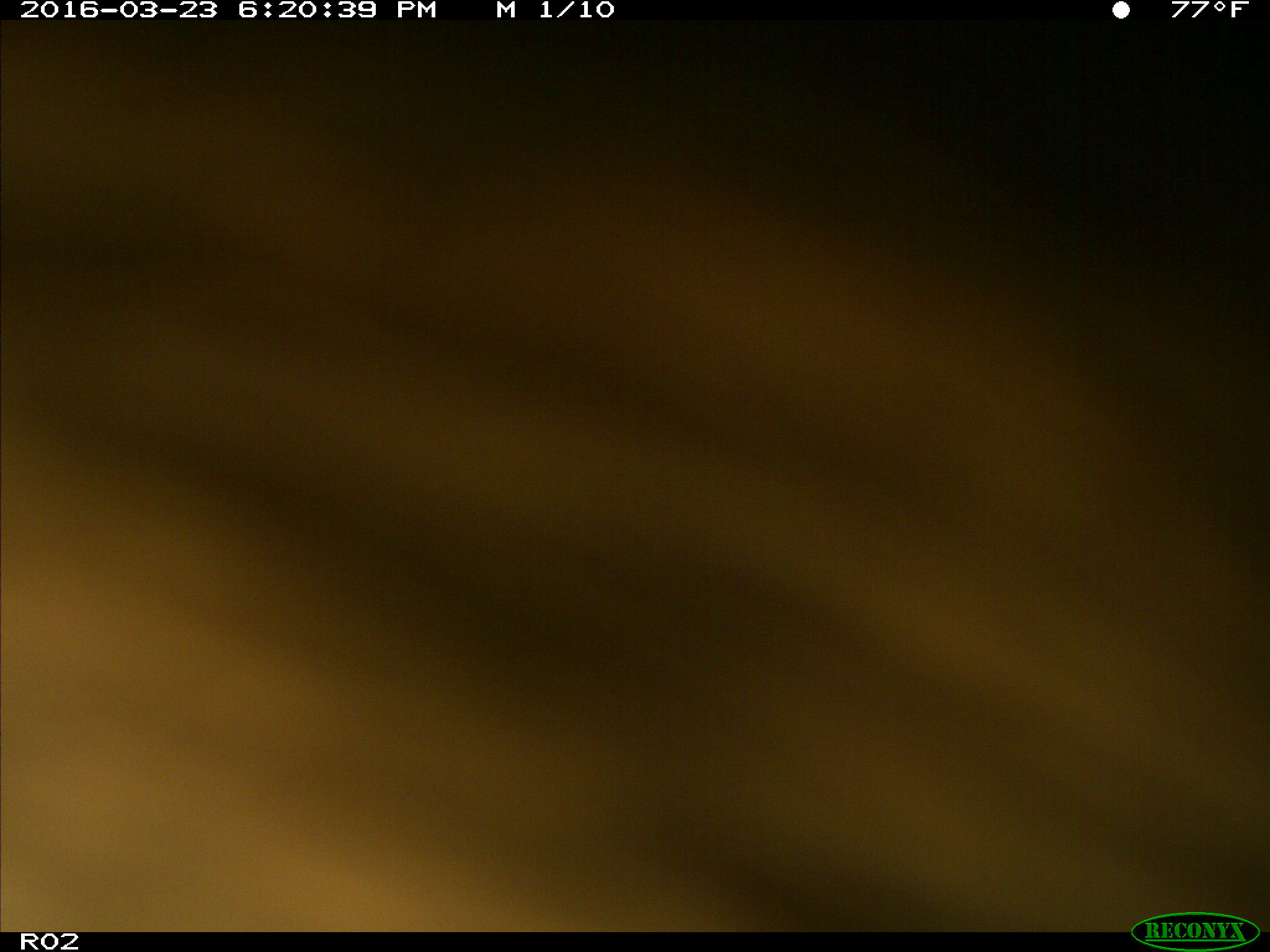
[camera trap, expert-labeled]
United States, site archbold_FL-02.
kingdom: Animalia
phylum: Chordata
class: Mammalia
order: Artiodactyla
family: Bovidae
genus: Bos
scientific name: Bos taurus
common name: domestic cow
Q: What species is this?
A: Bos taurus (domestic cow).